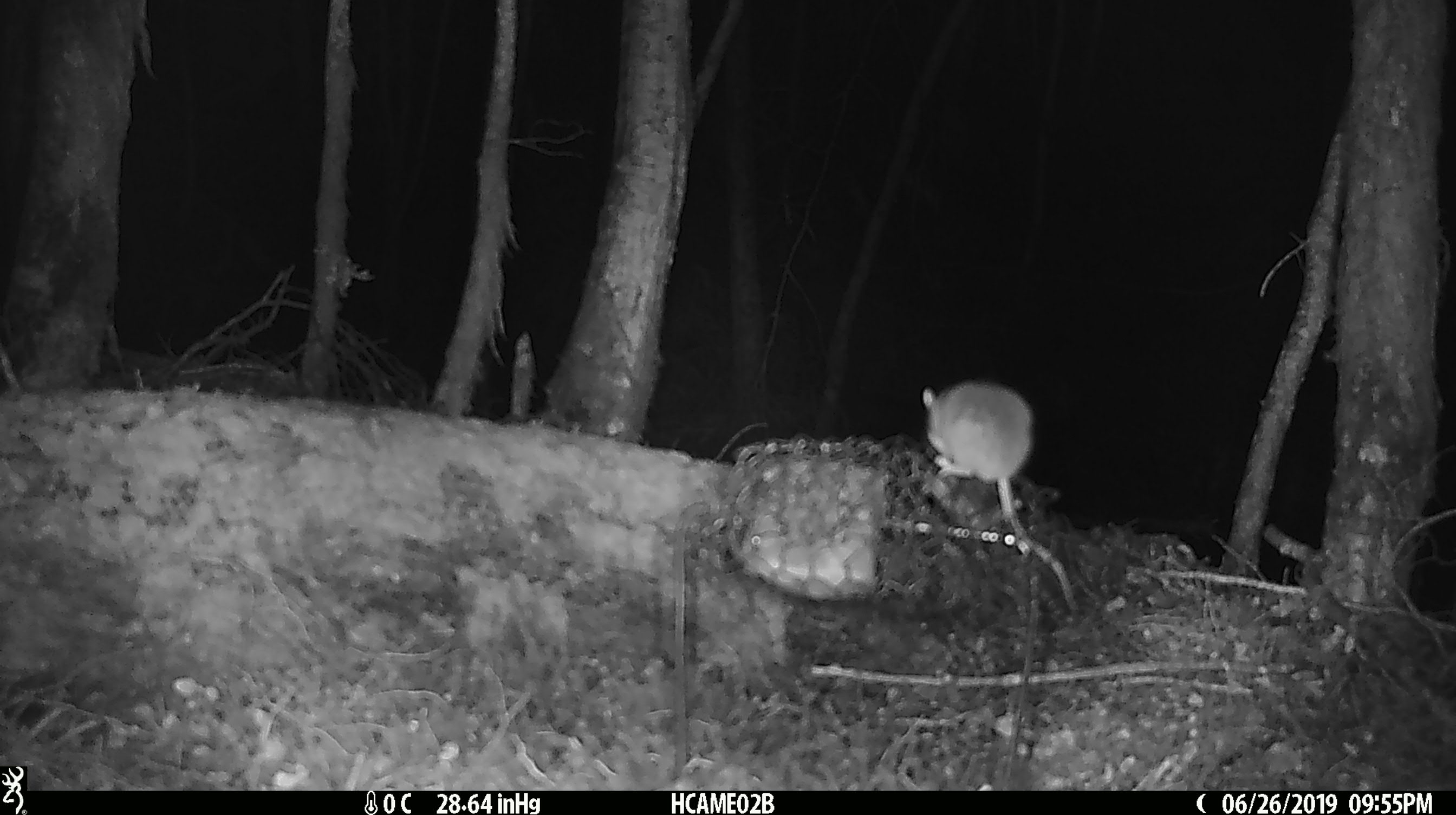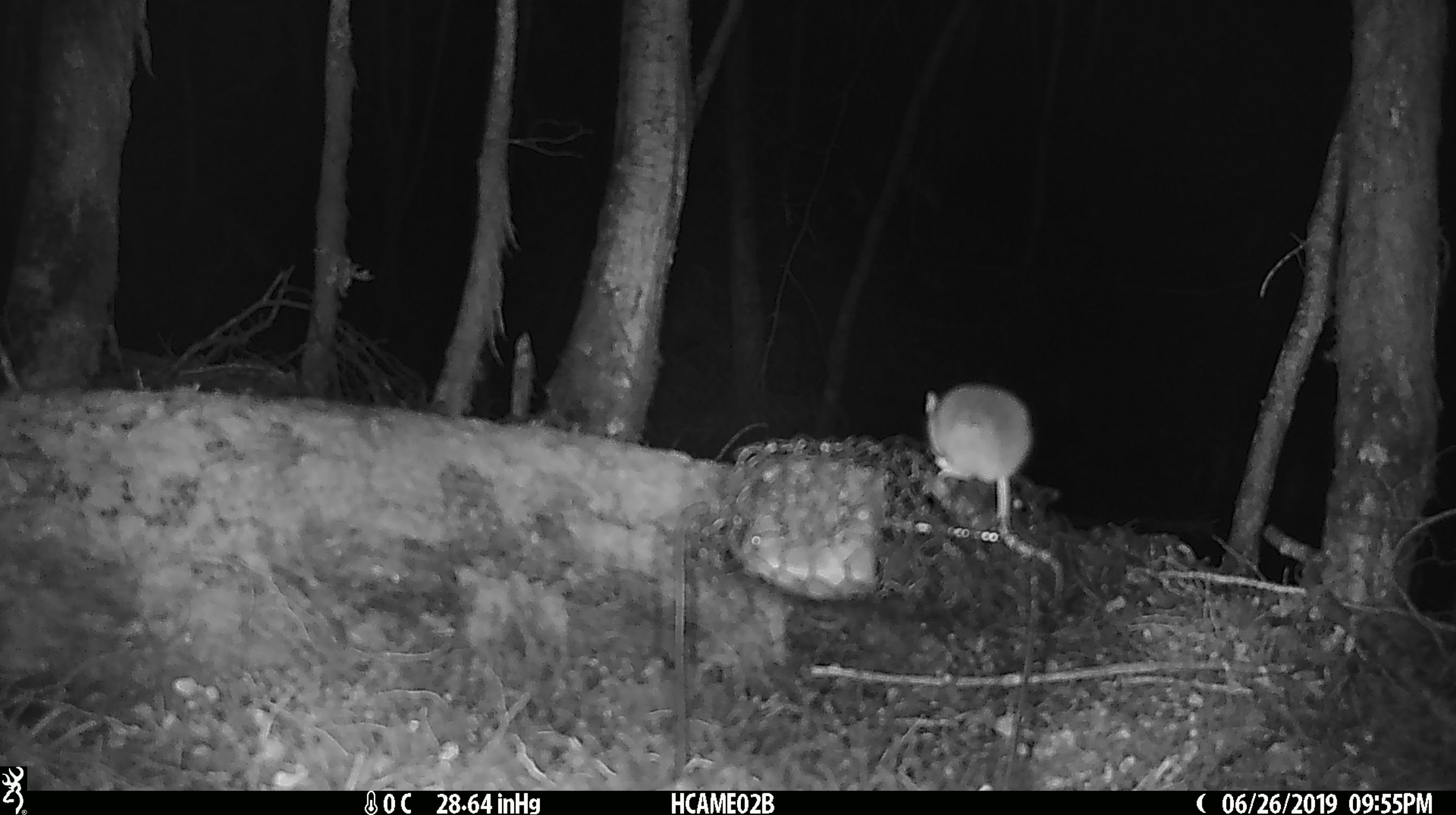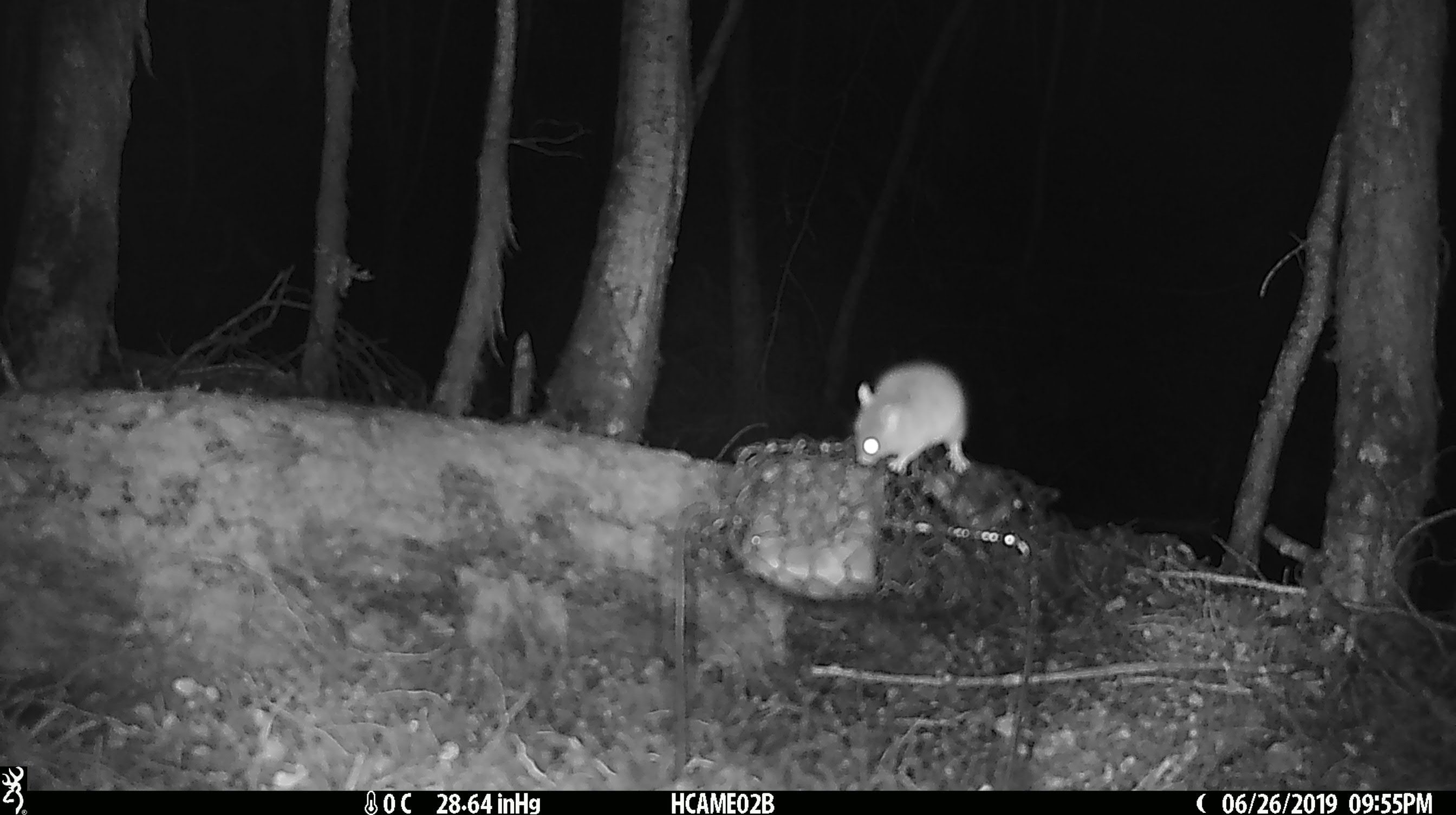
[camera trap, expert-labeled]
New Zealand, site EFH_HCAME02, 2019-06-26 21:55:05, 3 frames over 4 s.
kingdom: Animalia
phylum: Chordata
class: Mammalia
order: Rodentia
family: Muridae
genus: Mus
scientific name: Mus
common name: mouse